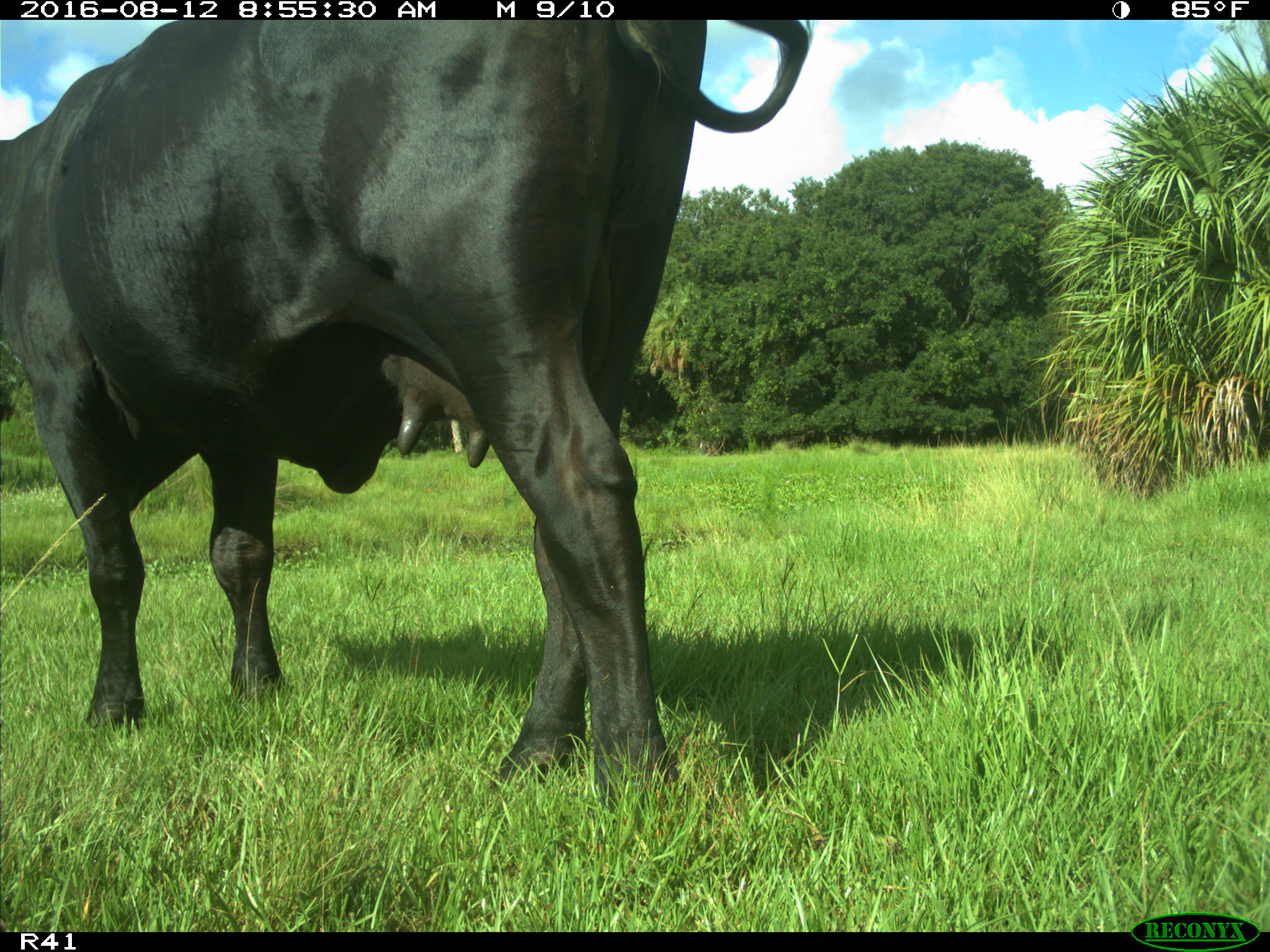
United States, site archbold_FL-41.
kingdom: Animalia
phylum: Chordata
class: Mammalia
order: Artiodactyla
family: Bovidae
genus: Bos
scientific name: Bos taurus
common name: domestic cow